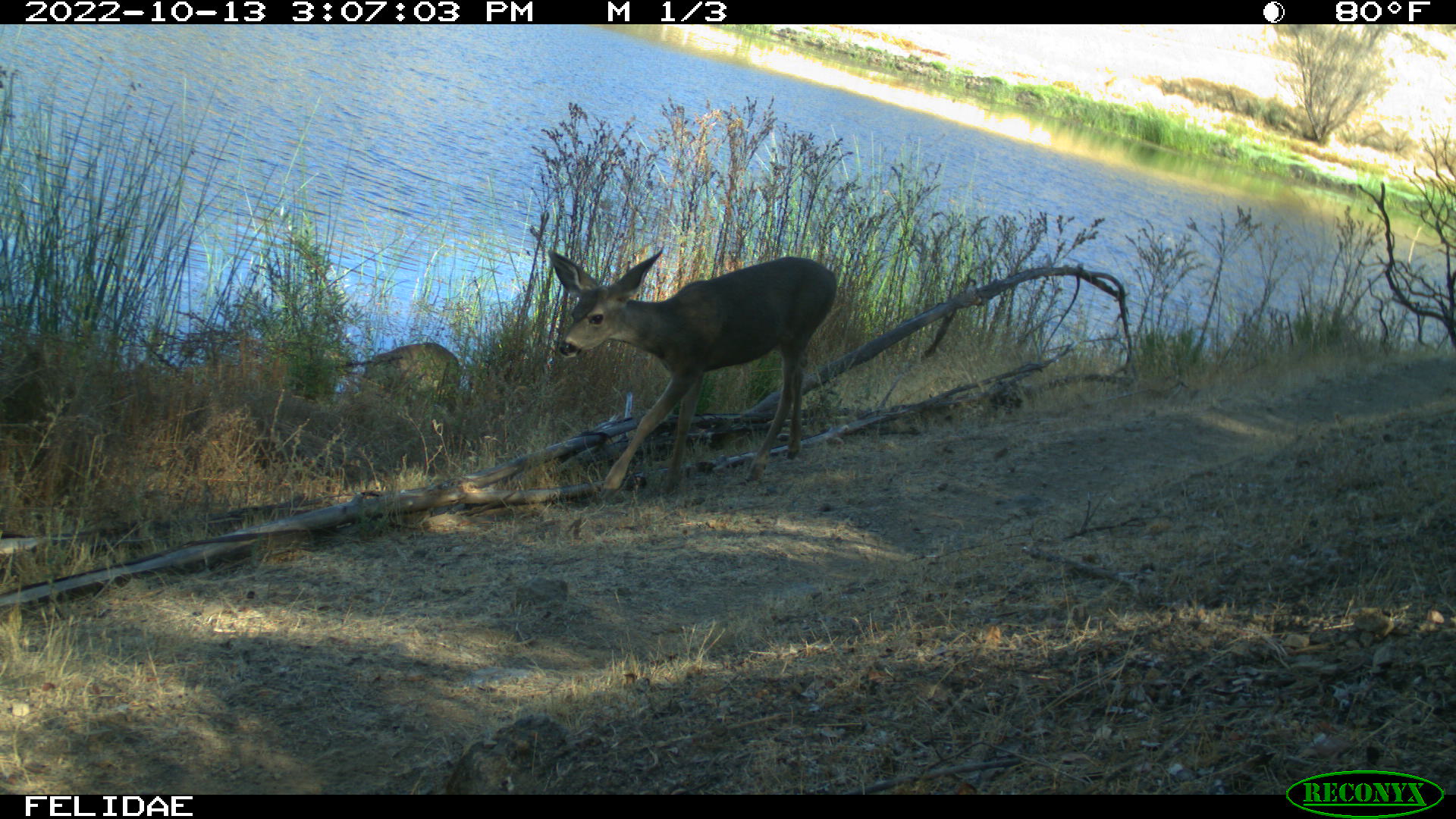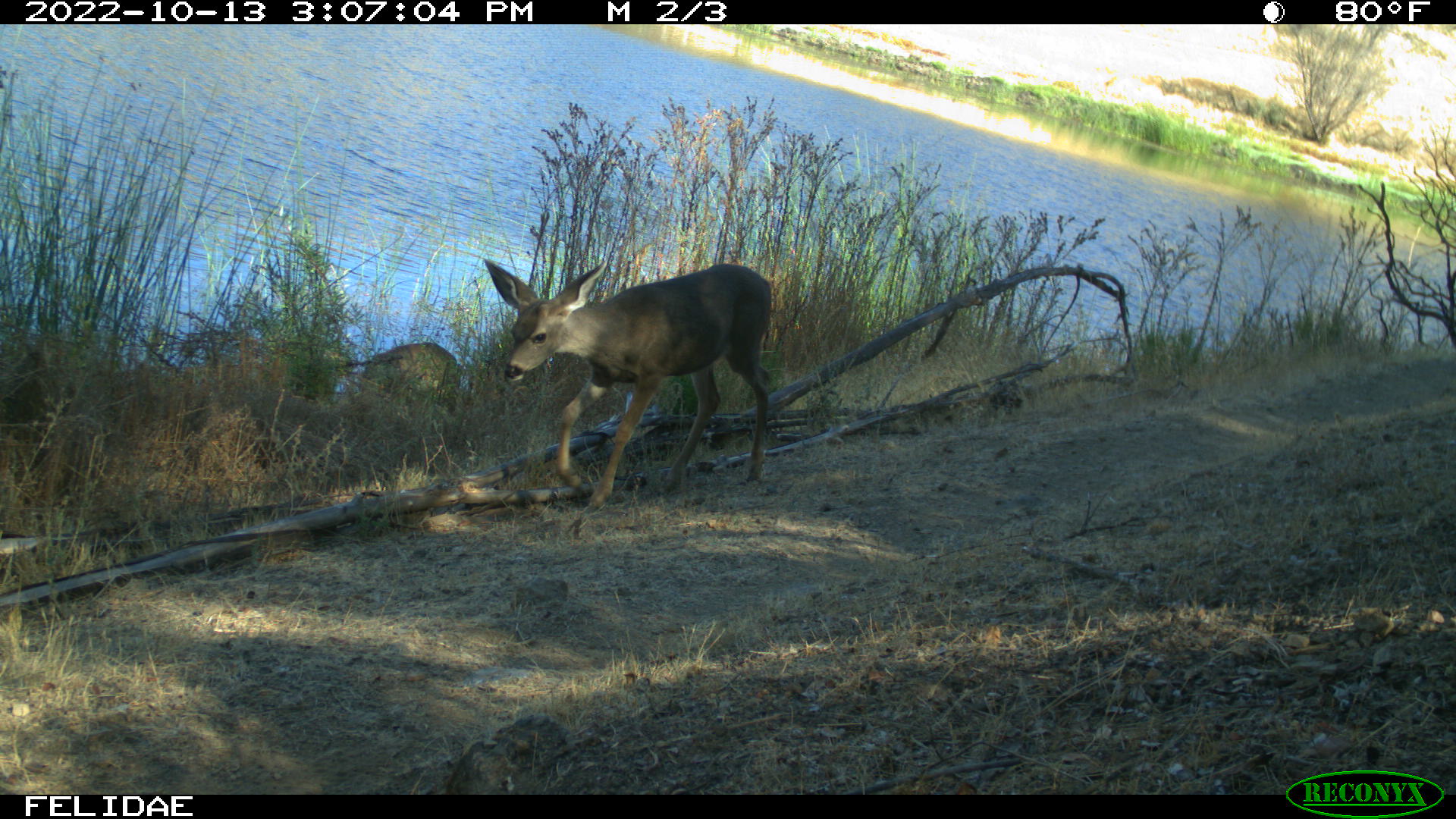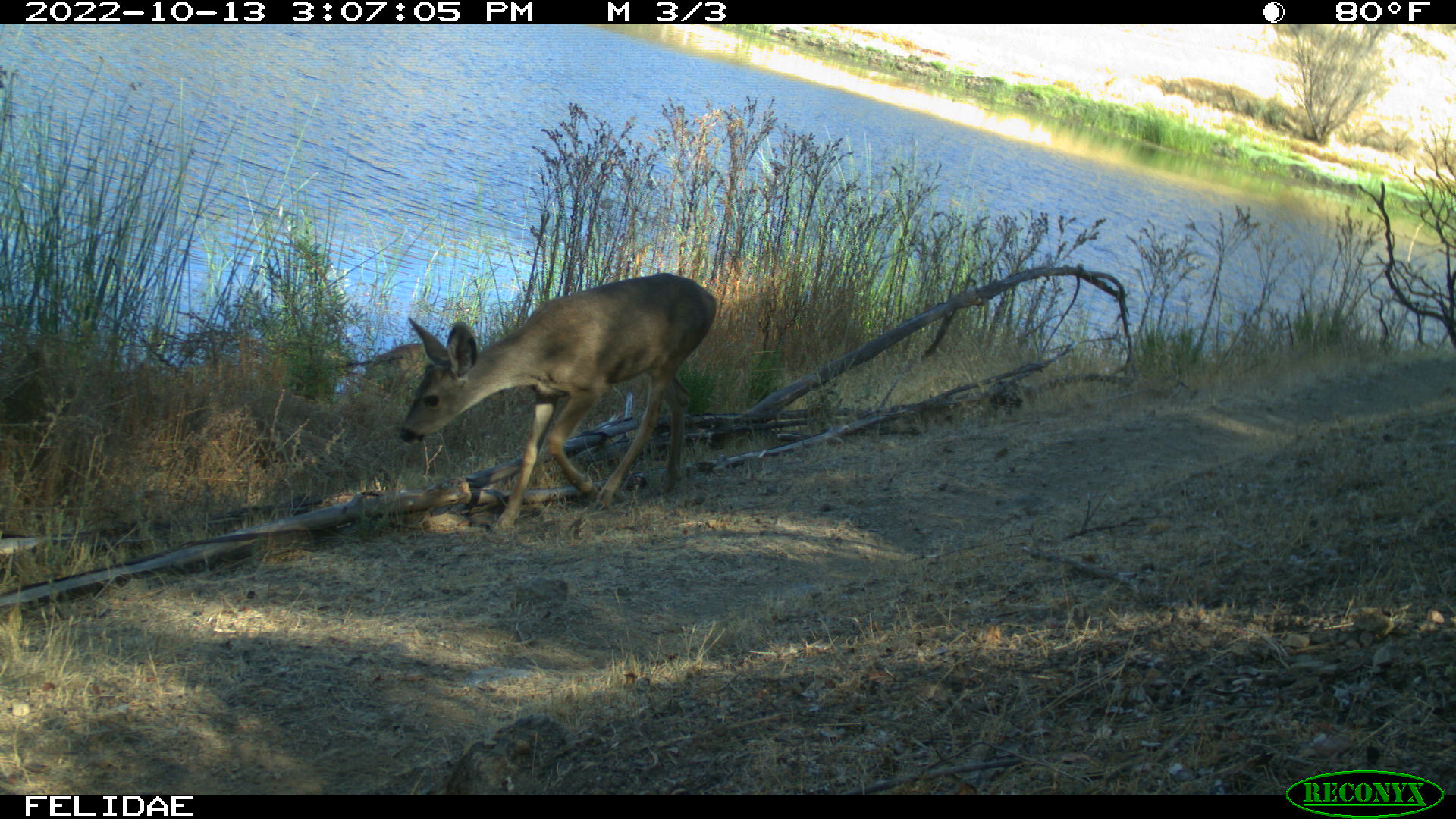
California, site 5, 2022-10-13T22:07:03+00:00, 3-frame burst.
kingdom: Animalia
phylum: Chordata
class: Mammalia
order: Artiodactyla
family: Cervidae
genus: Odocoileus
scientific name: Odocoileus hemionus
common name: mule deer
Mule deer (Odocoileus hemionus).